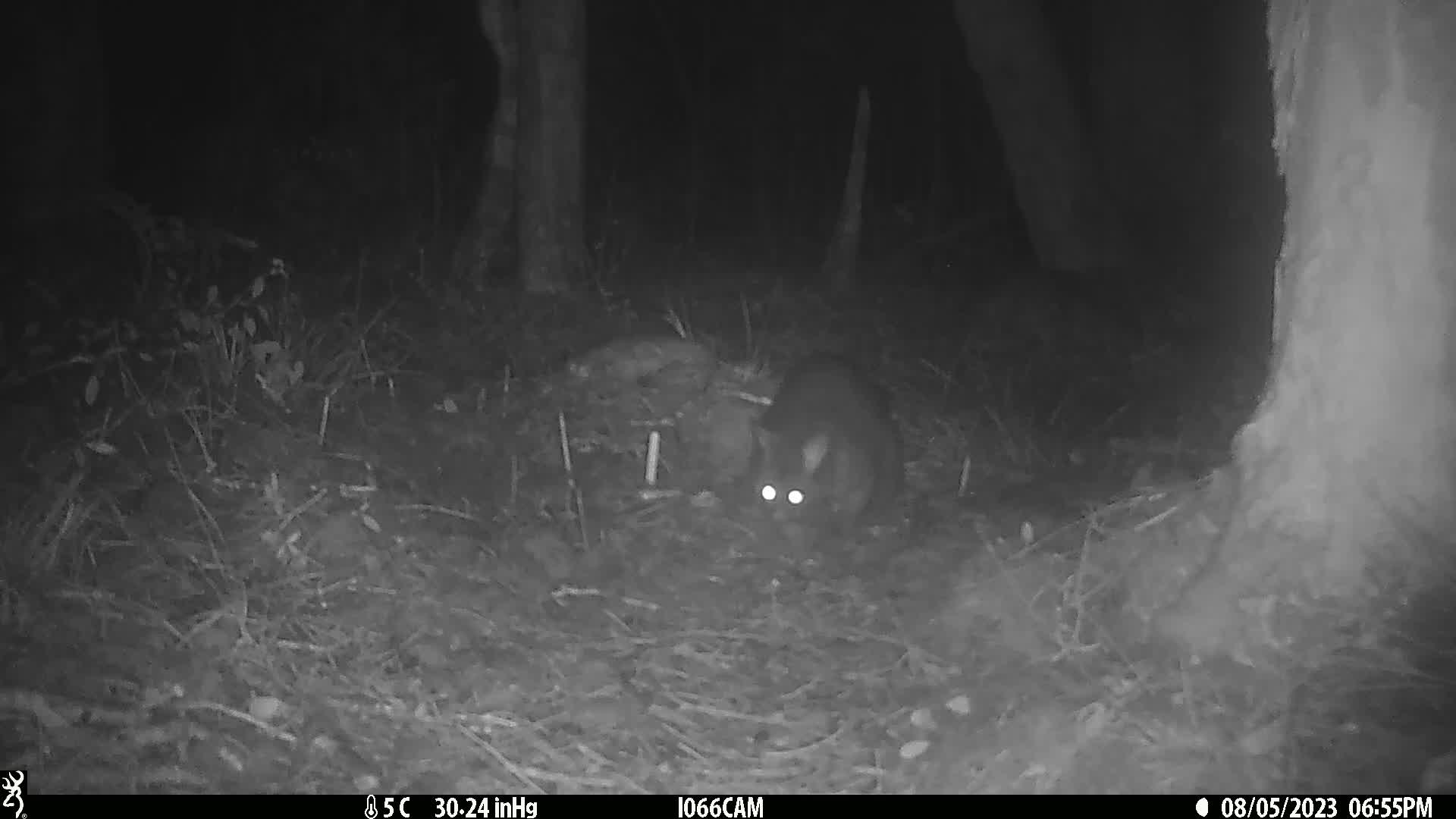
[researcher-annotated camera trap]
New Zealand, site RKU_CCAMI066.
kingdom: Animalia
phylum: Chordata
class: Mammalia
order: Diprotodontia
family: Phalangeridae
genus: Trichosurus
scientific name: Trichosurus vulpecula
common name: common brushtail possum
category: possum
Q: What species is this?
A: Possum (common brushtail possum) (Trichosurus vulpecula).